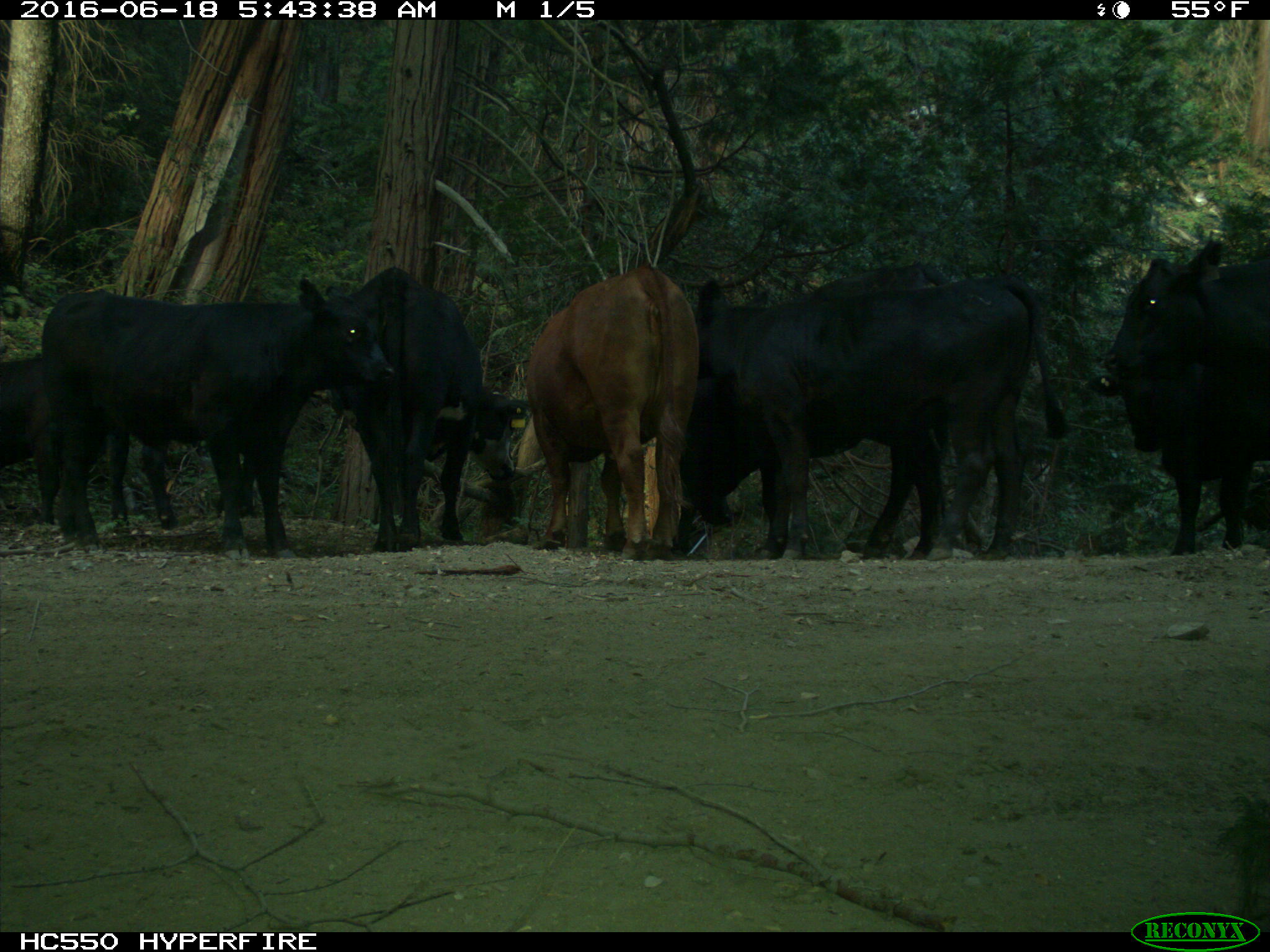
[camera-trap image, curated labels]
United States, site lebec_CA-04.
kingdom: Animalia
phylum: Chordata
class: Mammalia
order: Artiodactyla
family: Bovidae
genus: Bos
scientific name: Bos taurus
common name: domestic cow